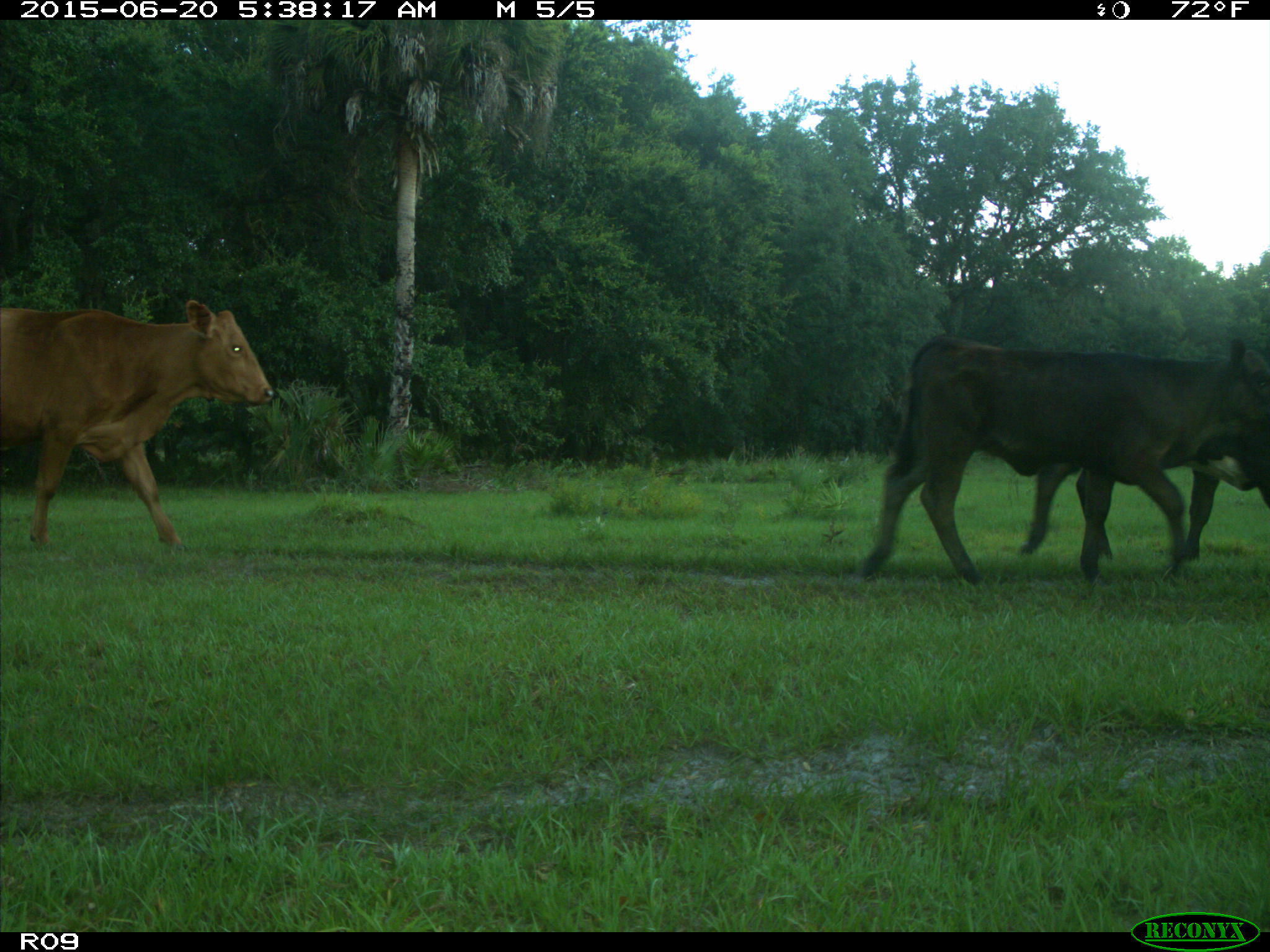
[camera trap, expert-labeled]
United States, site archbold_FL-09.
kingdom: Animalia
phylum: Chordata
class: Mammalia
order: Artiodactyla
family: Bovidae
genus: Bos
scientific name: Bos taurus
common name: domestic cow